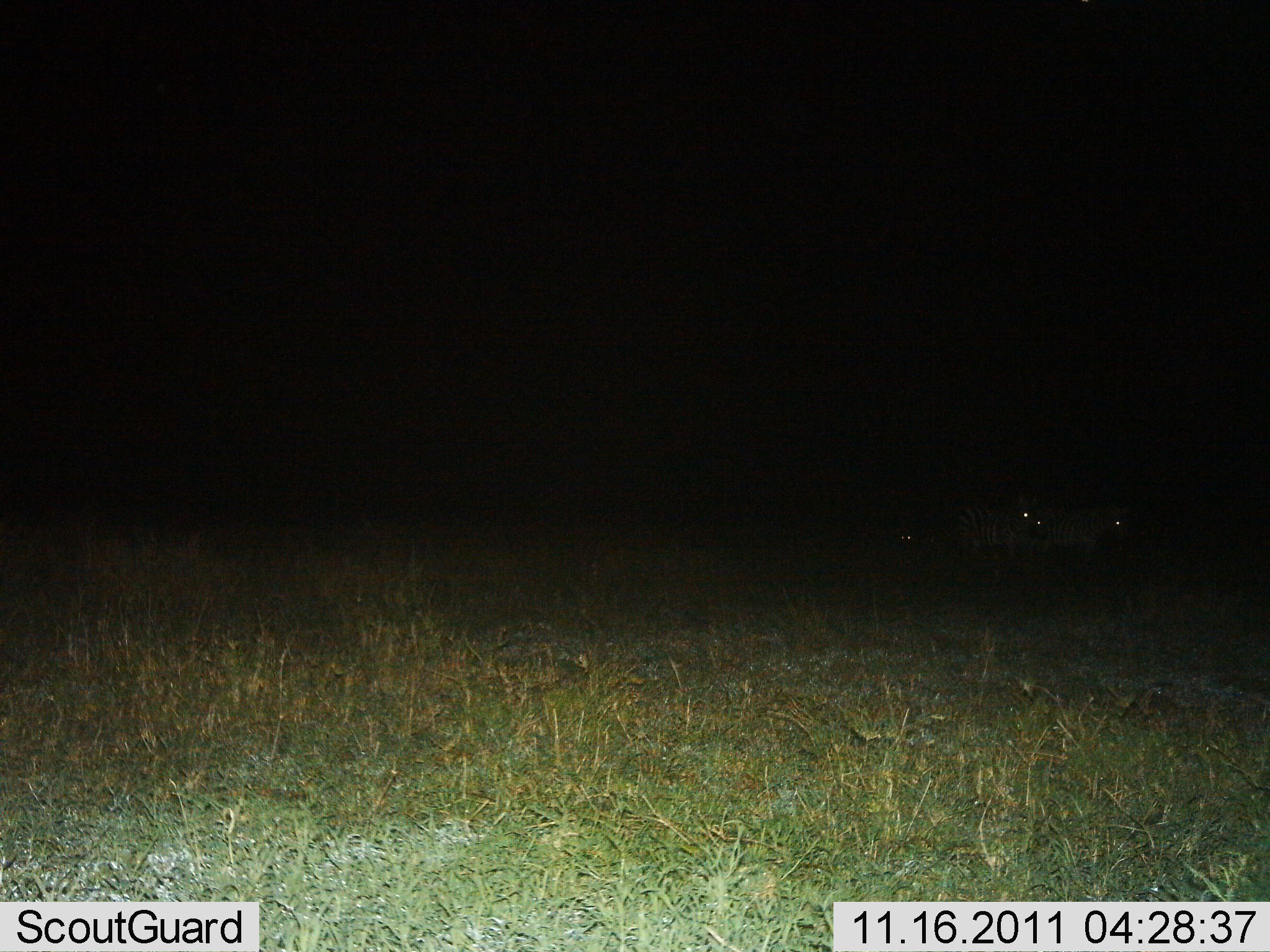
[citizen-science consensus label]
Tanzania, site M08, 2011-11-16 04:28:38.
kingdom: Animalia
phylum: Chordata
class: Mammalia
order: Perissodactyla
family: Equidae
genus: Equus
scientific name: Equus quagga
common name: plains zebra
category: zebra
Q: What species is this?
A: Zebra (plains zebra) (Equus quagga).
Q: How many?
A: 4.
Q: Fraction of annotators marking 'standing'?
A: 100%.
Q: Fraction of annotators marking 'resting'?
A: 20%.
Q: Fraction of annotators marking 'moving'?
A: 0%.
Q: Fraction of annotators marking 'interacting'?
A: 0%.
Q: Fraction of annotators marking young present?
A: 0%.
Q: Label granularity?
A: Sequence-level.